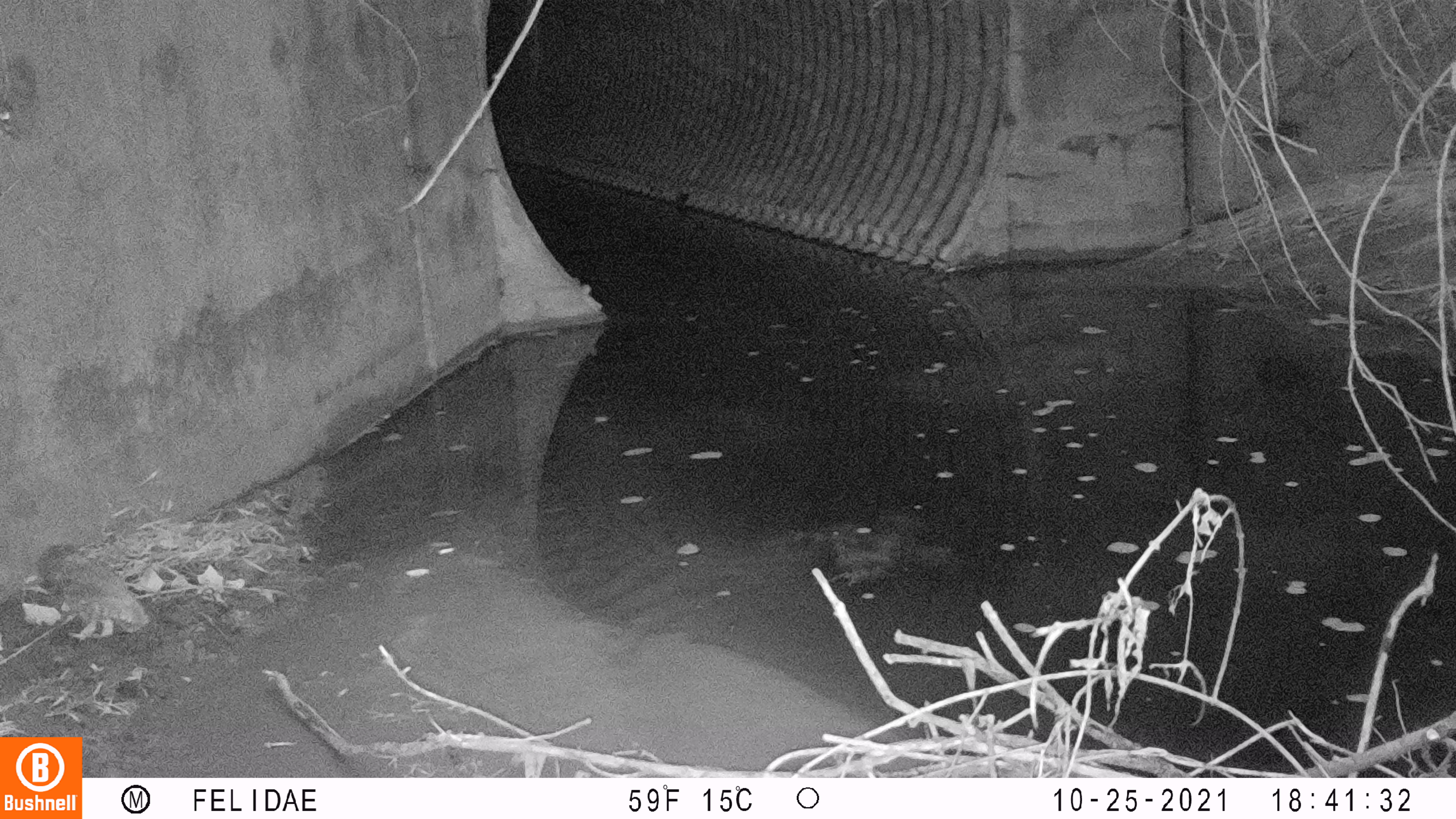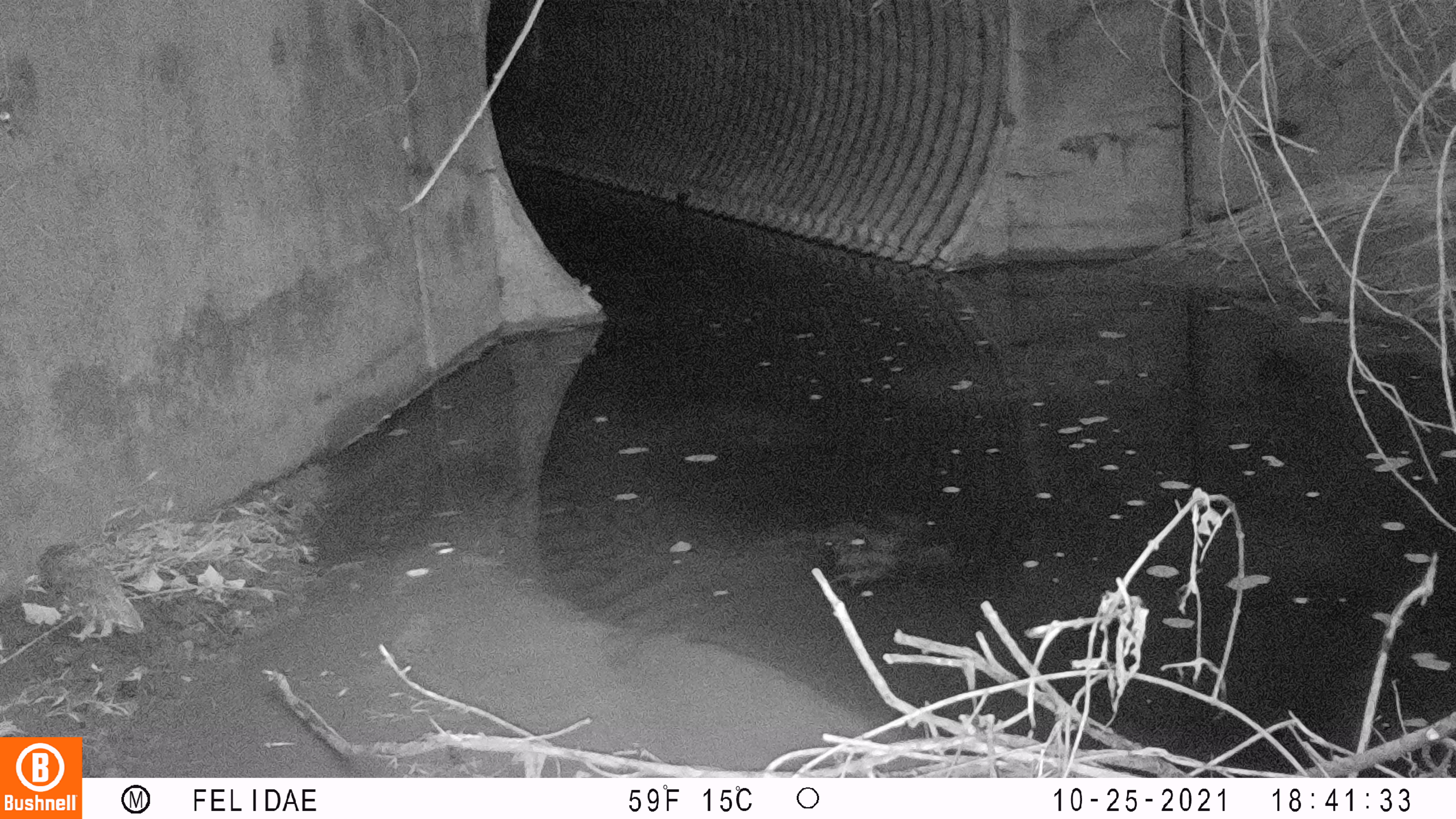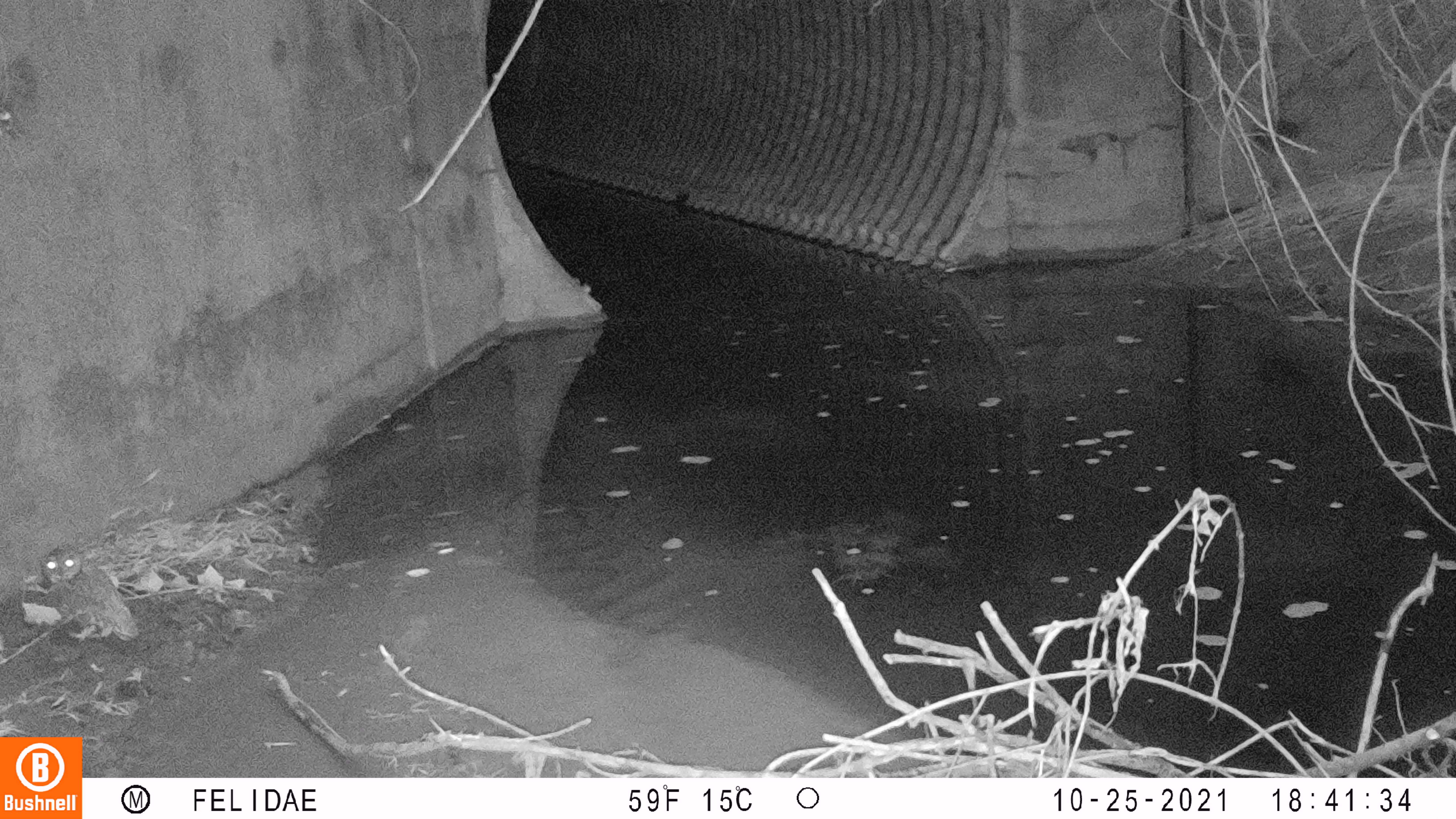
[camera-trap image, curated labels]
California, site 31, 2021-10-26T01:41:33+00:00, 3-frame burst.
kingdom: Animalia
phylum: Chordata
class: Aves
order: Strigiformes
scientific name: Strigiformes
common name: owl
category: unknown owl